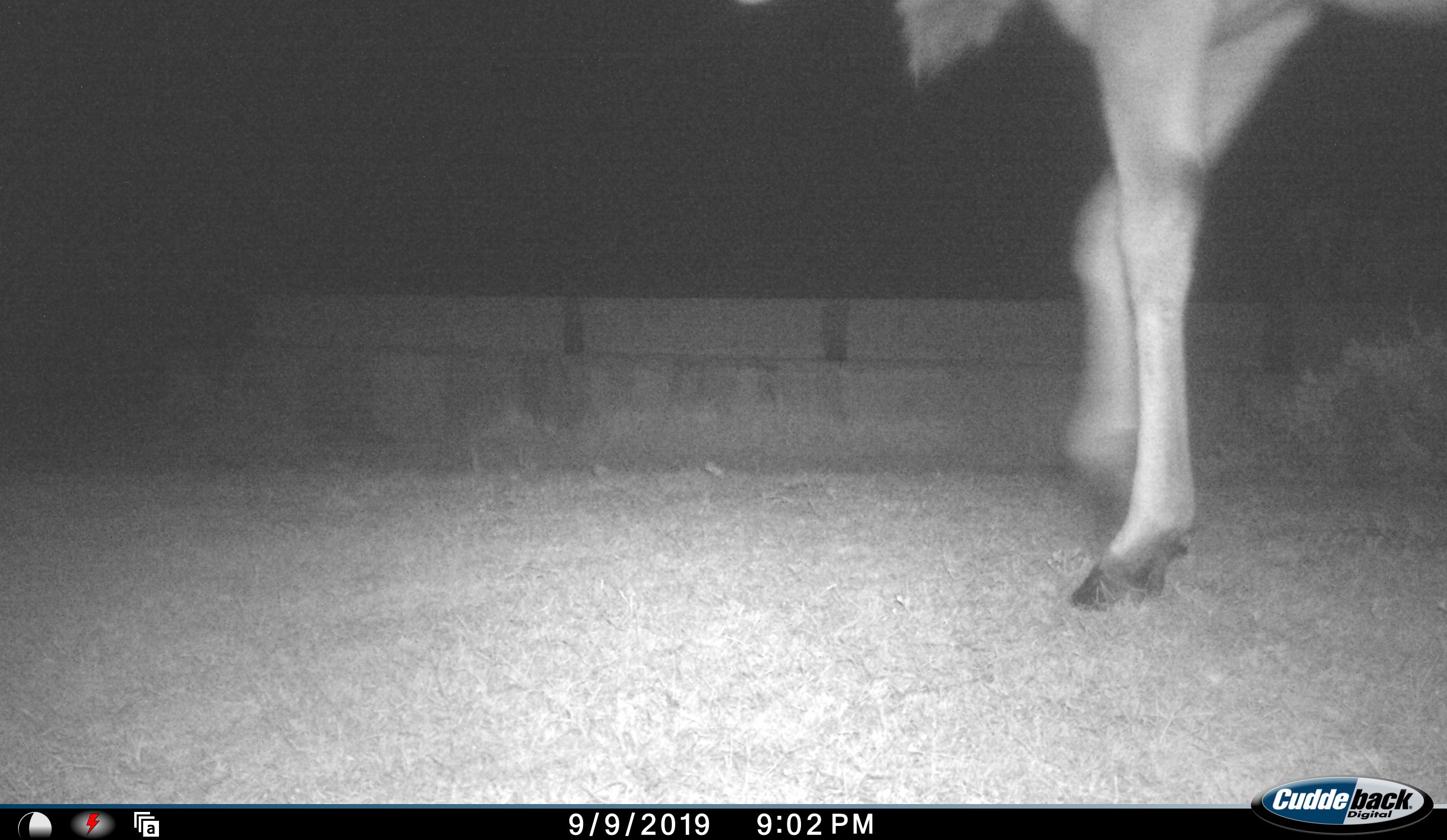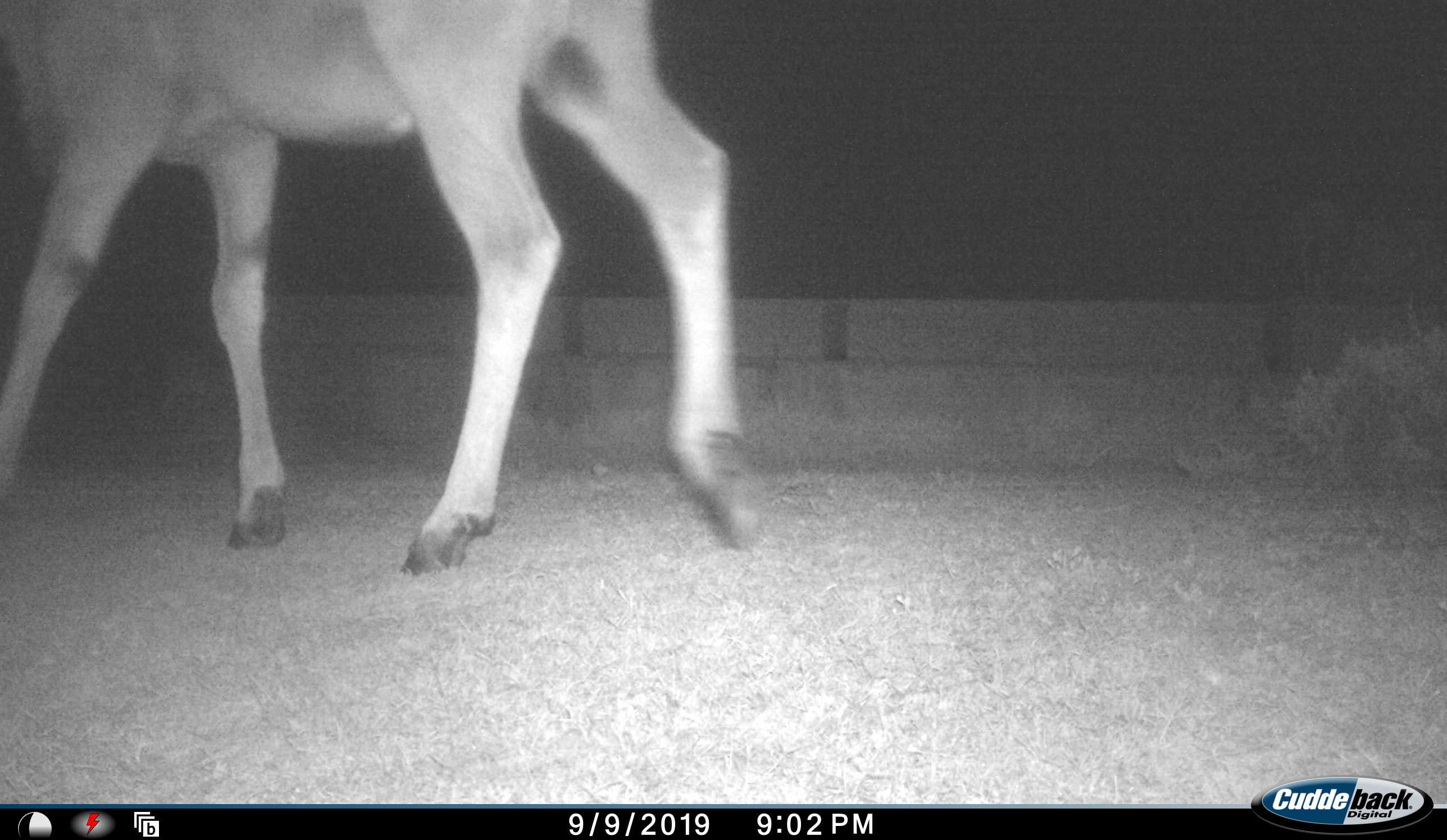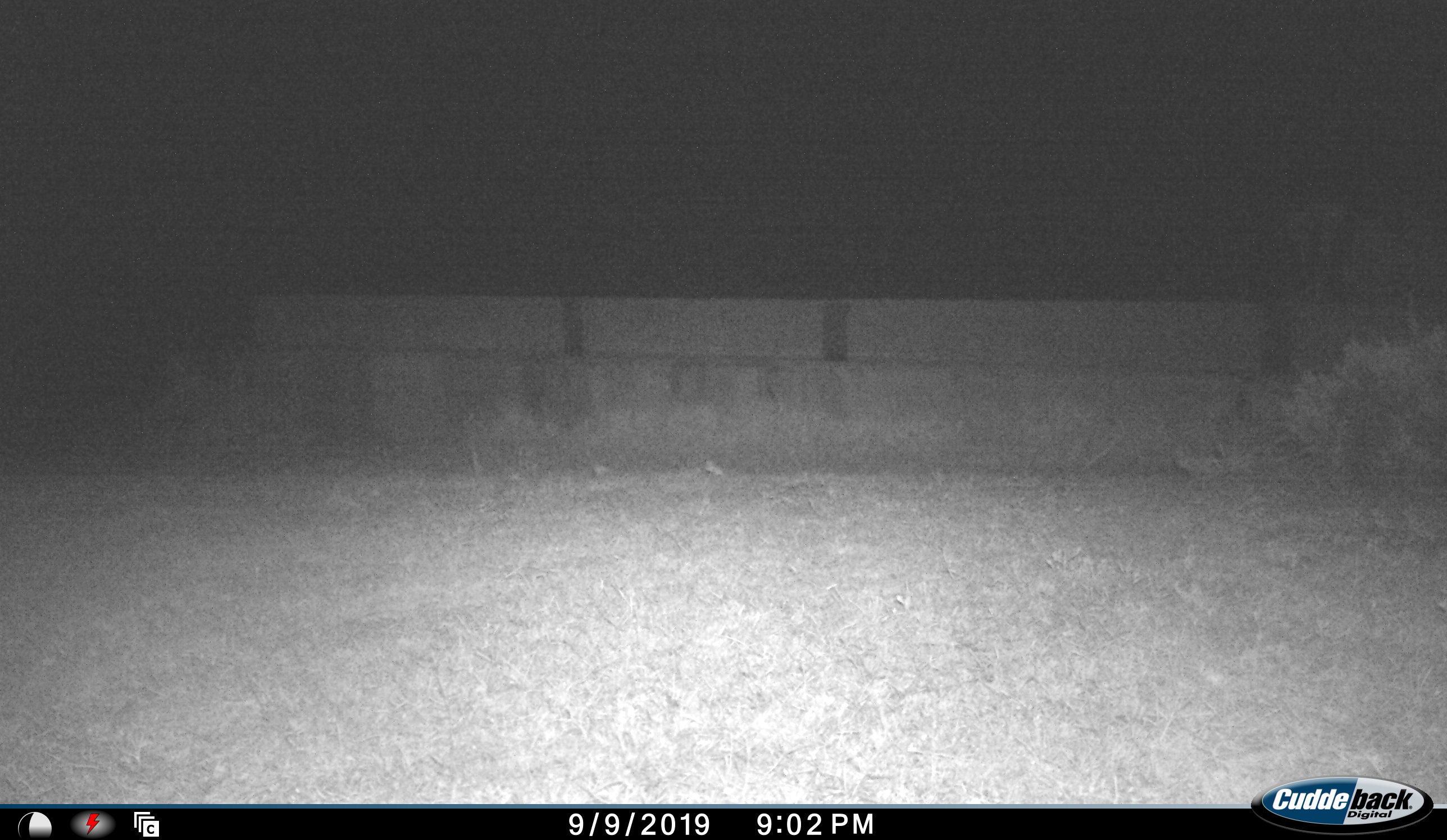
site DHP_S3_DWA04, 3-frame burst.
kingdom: Animalia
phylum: Chordata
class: Mammalia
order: Artiodactyla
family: Bovidae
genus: Tragelaphus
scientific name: Tragelaphus oryx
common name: eland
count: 1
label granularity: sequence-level